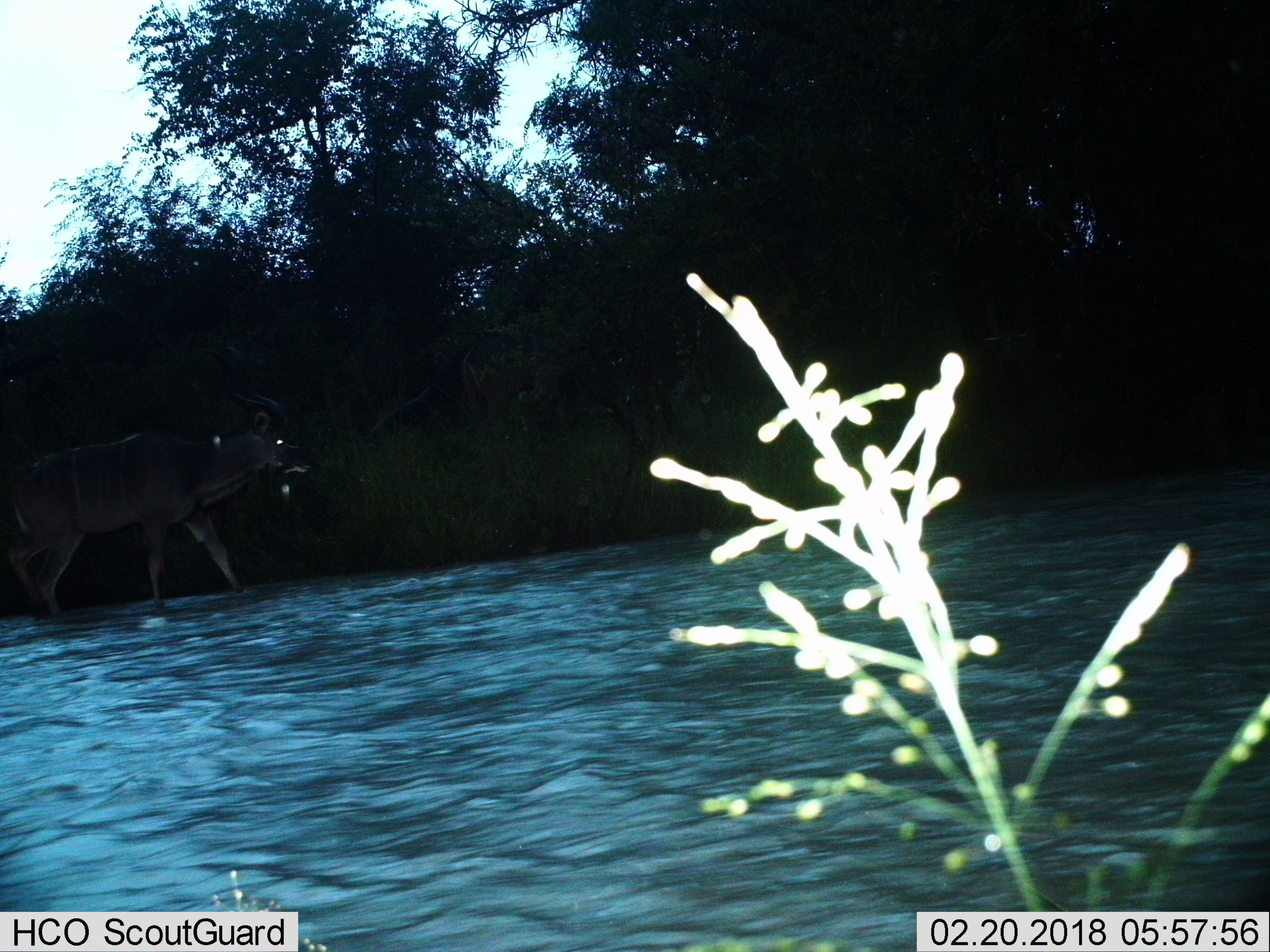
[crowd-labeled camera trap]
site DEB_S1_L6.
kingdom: Animalia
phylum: Chordata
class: Mammalia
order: Artiodactyla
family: Bovidae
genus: Tragelaphus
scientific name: Tragelaphus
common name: kudu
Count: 1.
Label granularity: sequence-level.